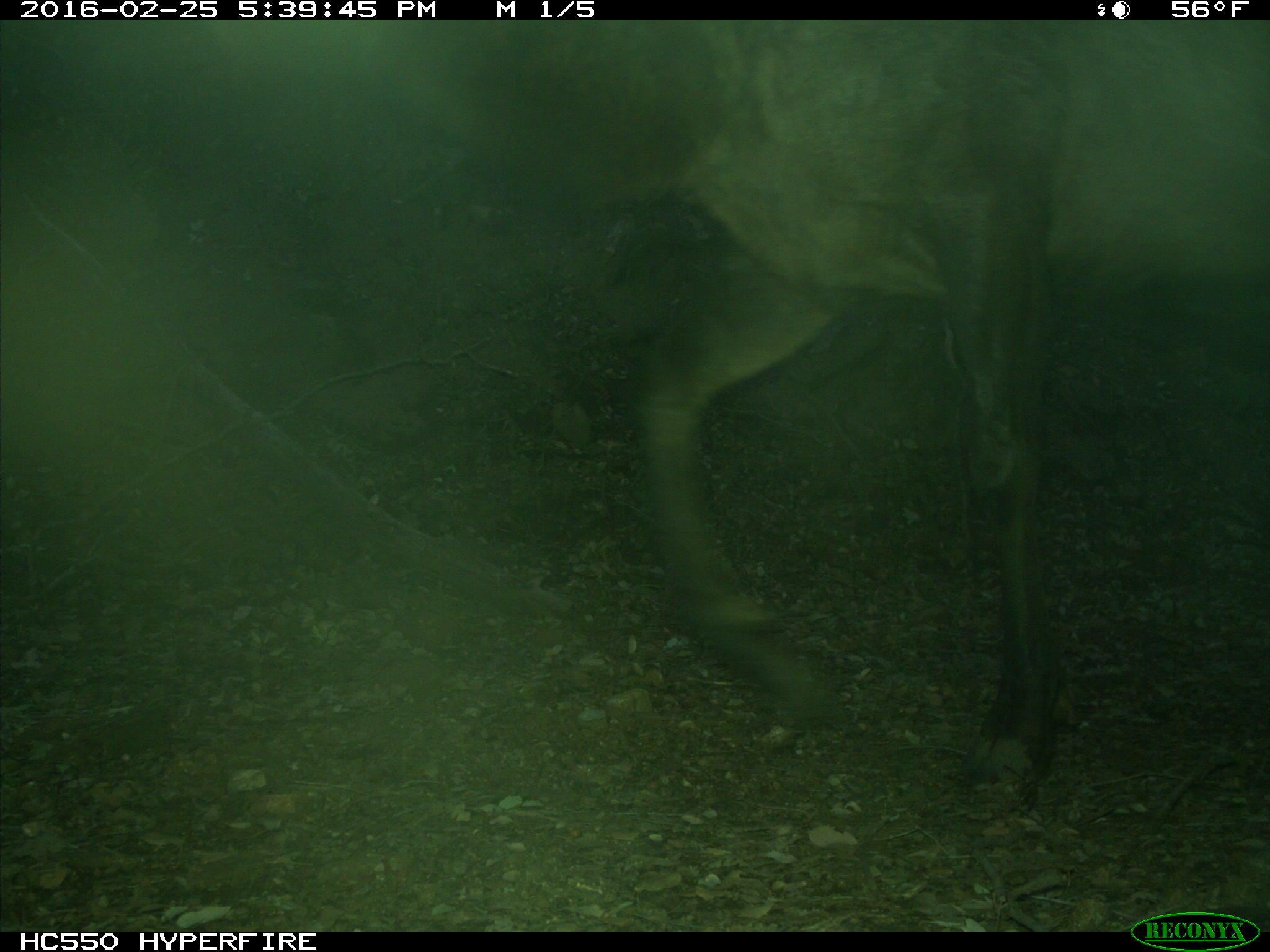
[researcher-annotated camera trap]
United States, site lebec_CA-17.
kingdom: Animalia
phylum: Chordata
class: Mammalia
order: Artiodactyla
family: Cervidae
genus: Cervus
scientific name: Cervus canadensis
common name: elk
Cervus canadensis (elk).